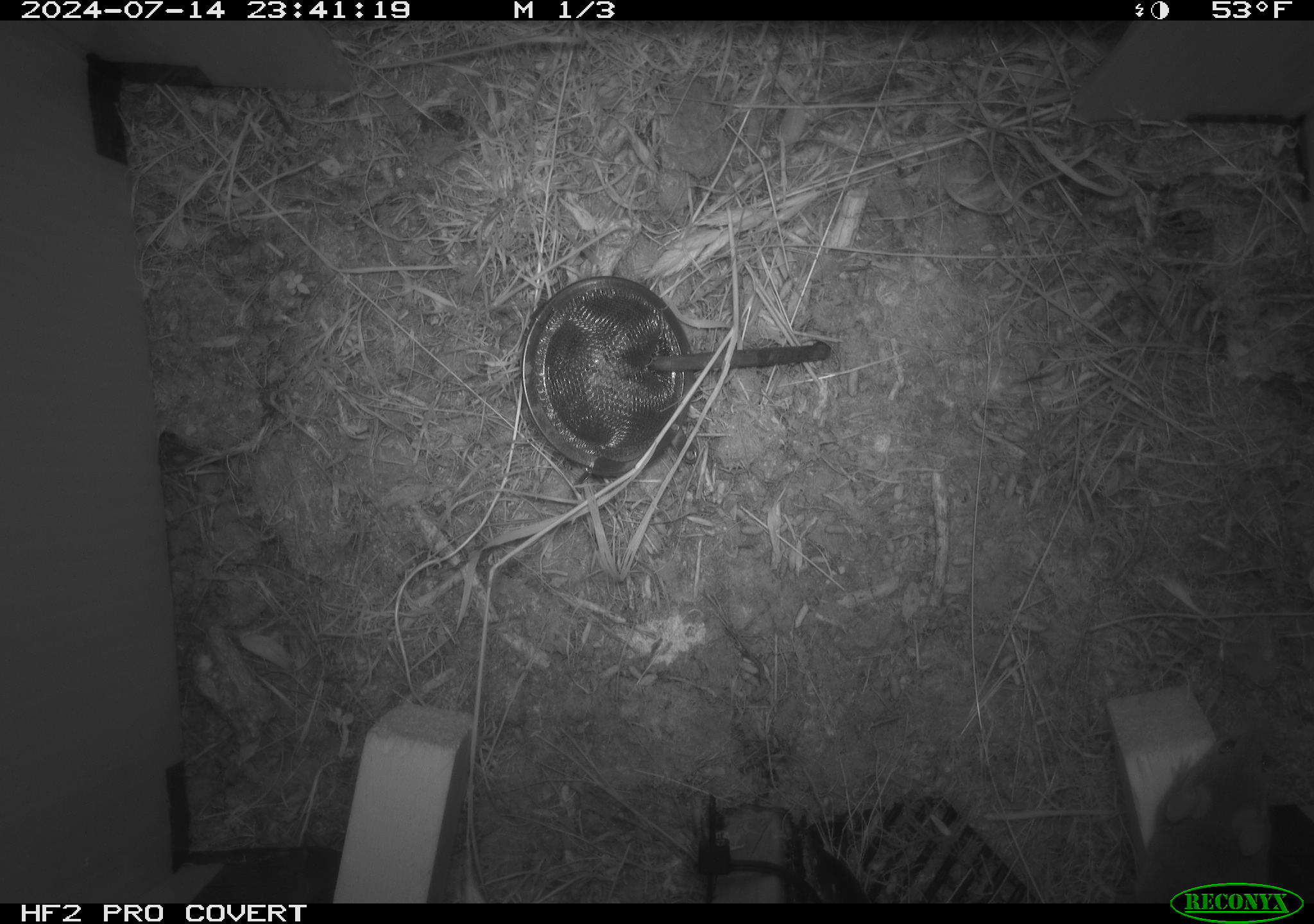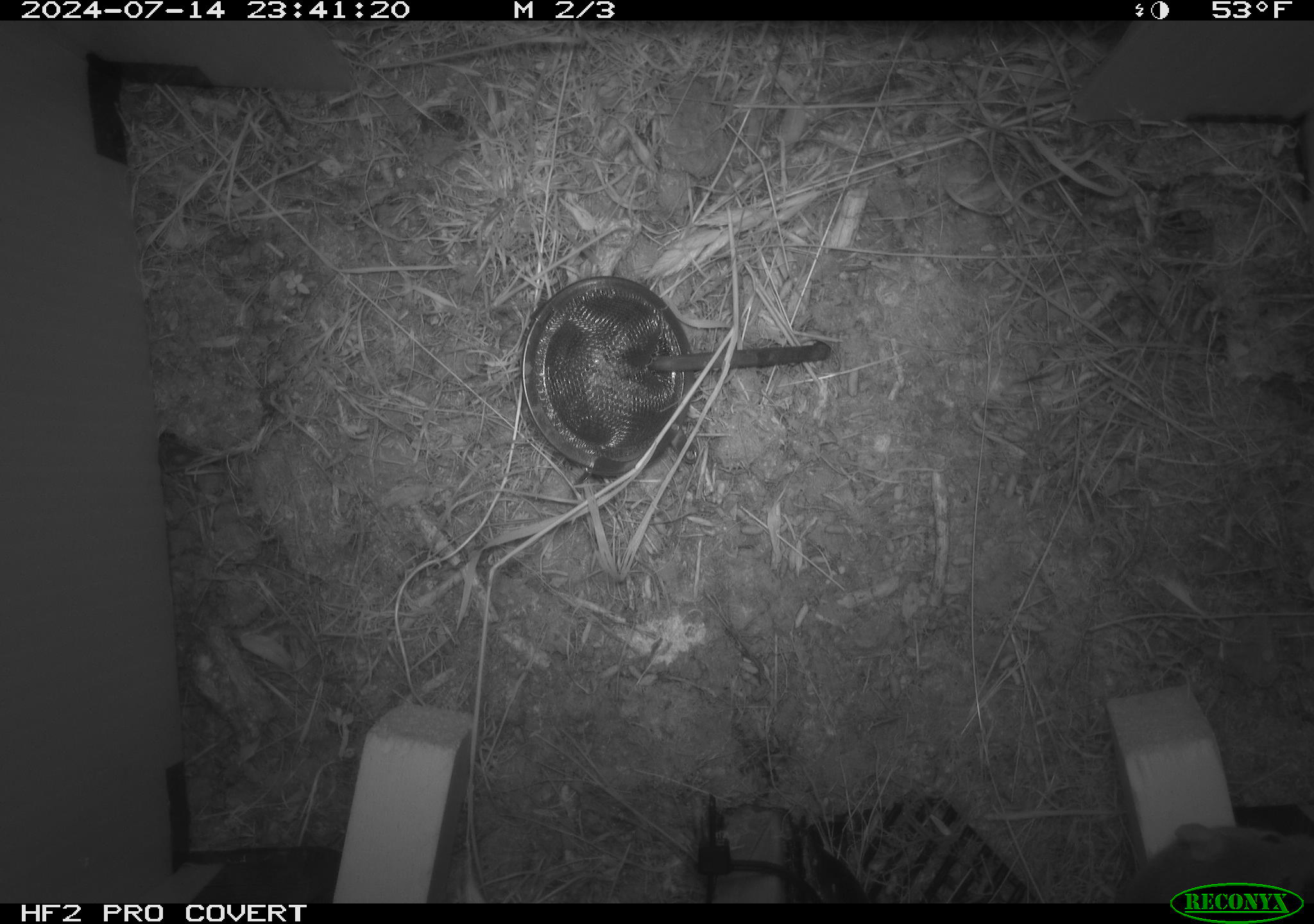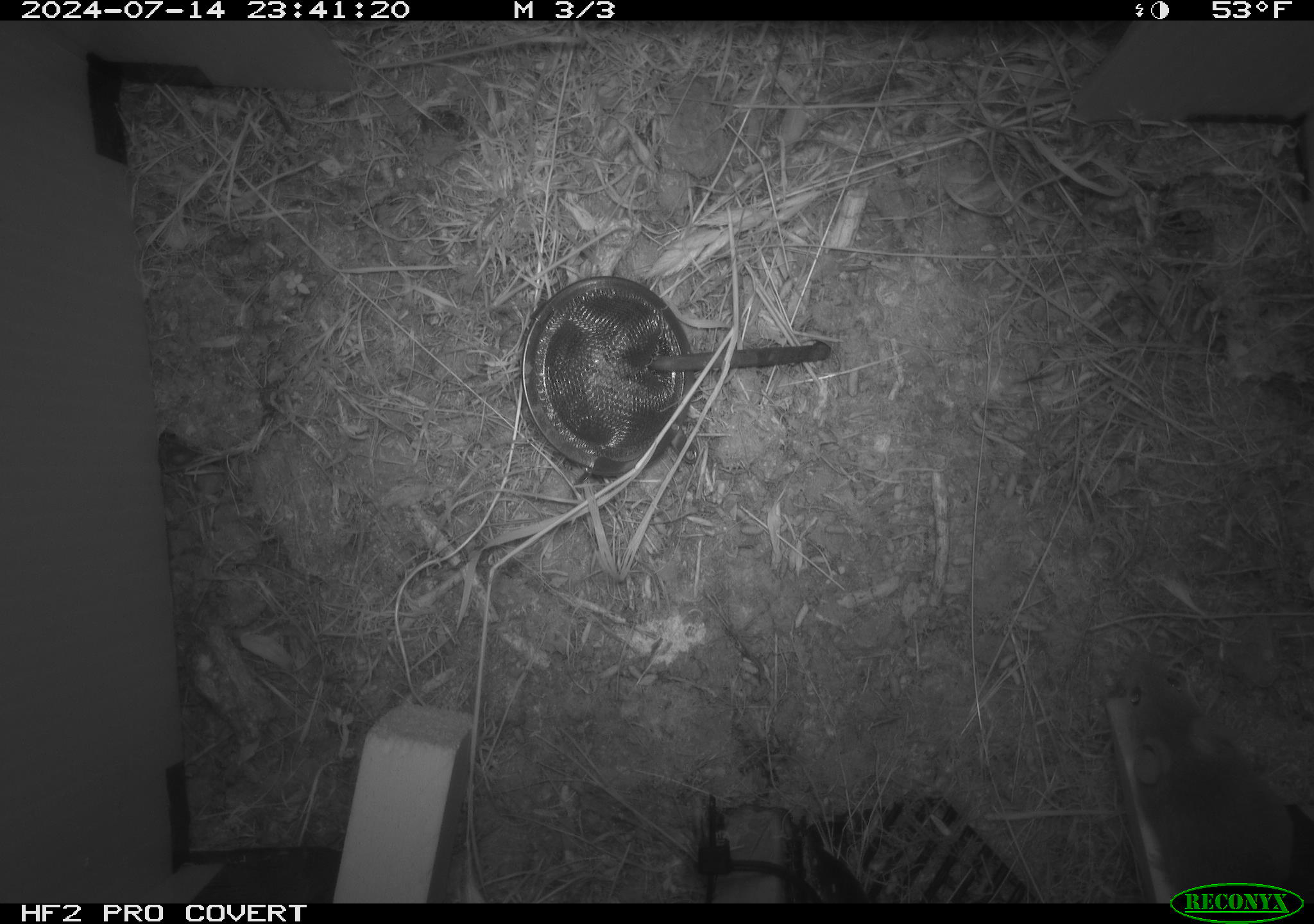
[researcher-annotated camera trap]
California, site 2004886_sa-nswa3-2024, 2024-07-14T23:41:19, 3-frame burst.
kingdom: Animalia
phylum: Chordata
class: Mammalia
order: Rodentia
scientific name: Rodentia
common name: rodent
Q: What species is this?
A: Rodent (Rodentia).